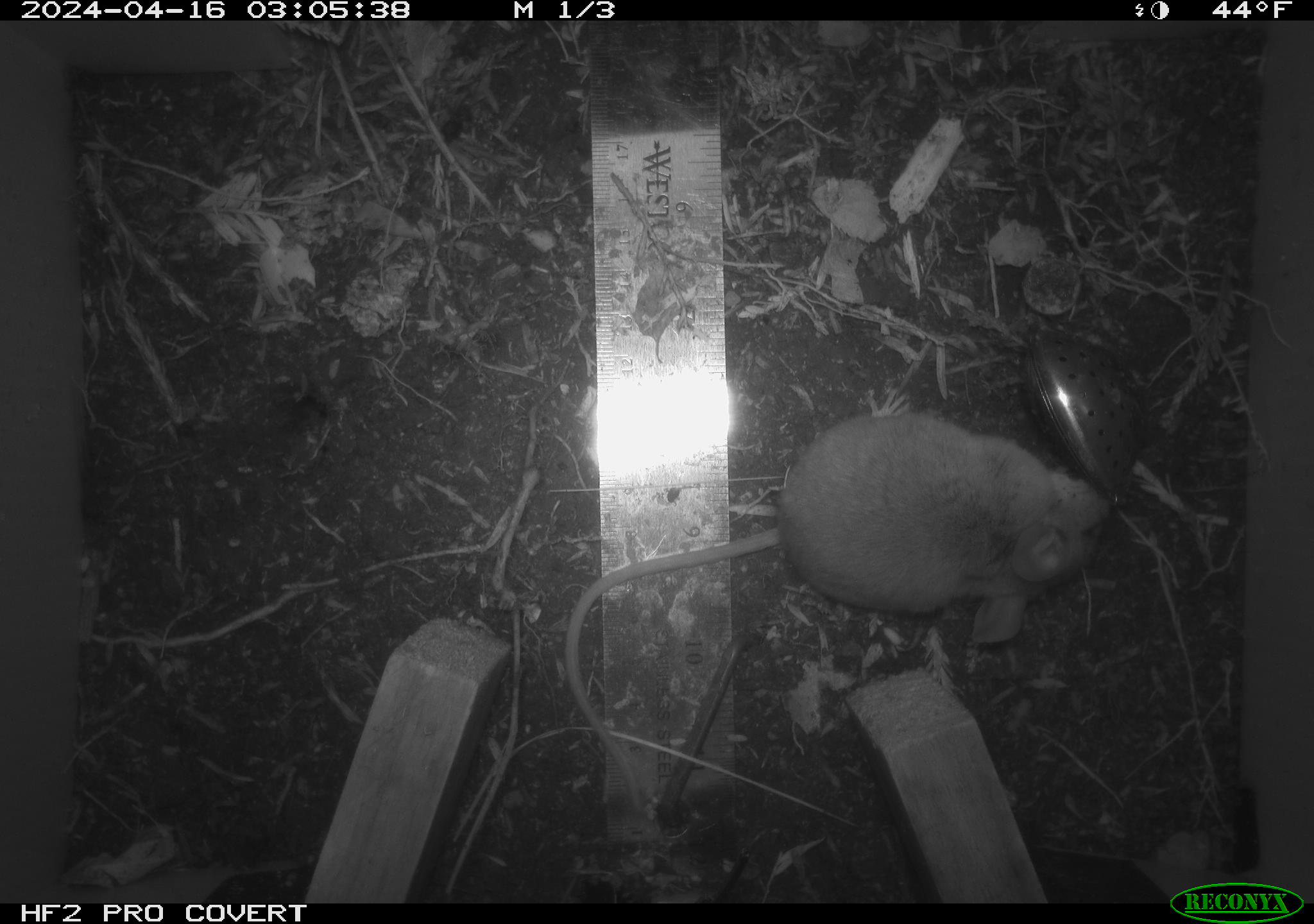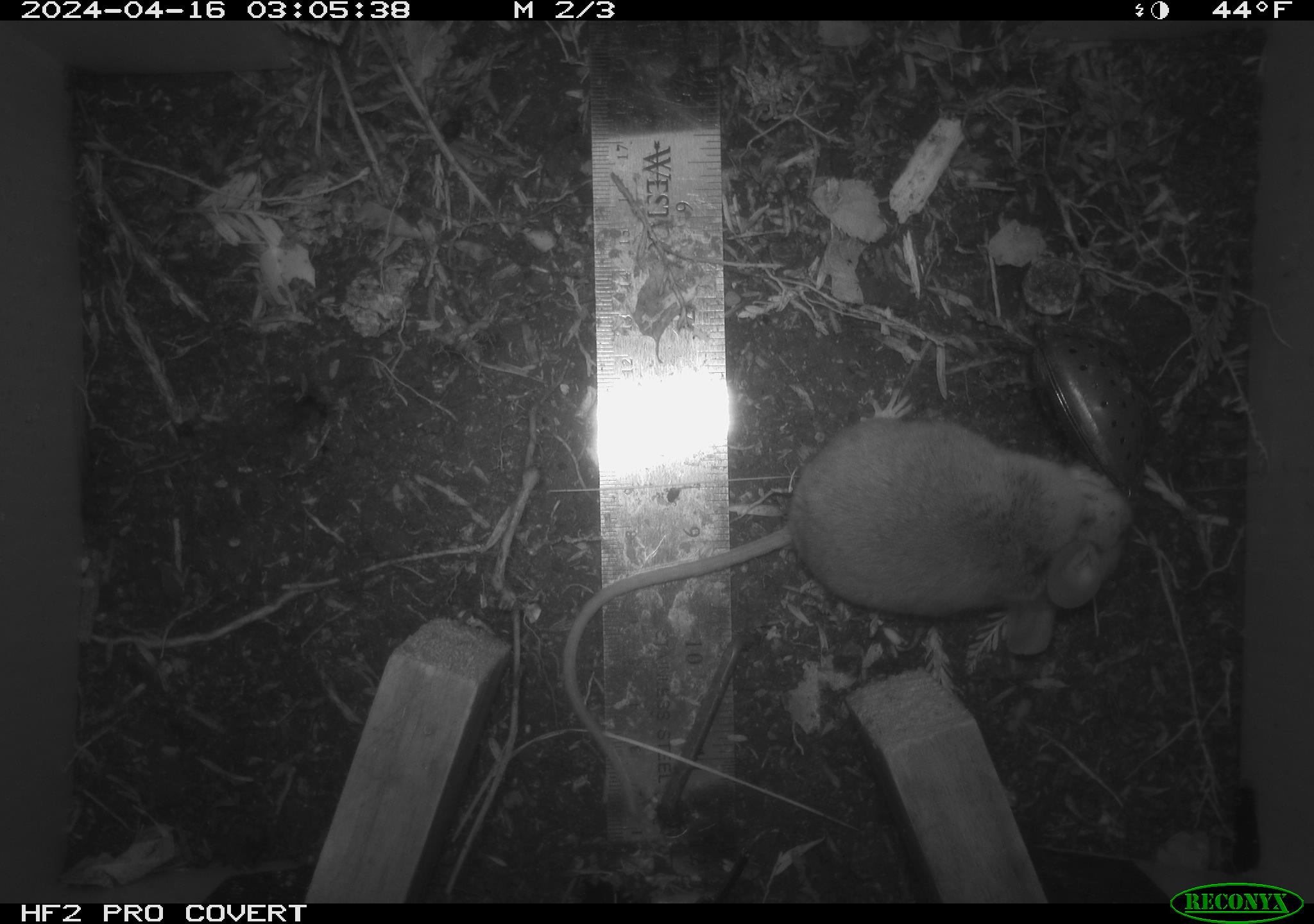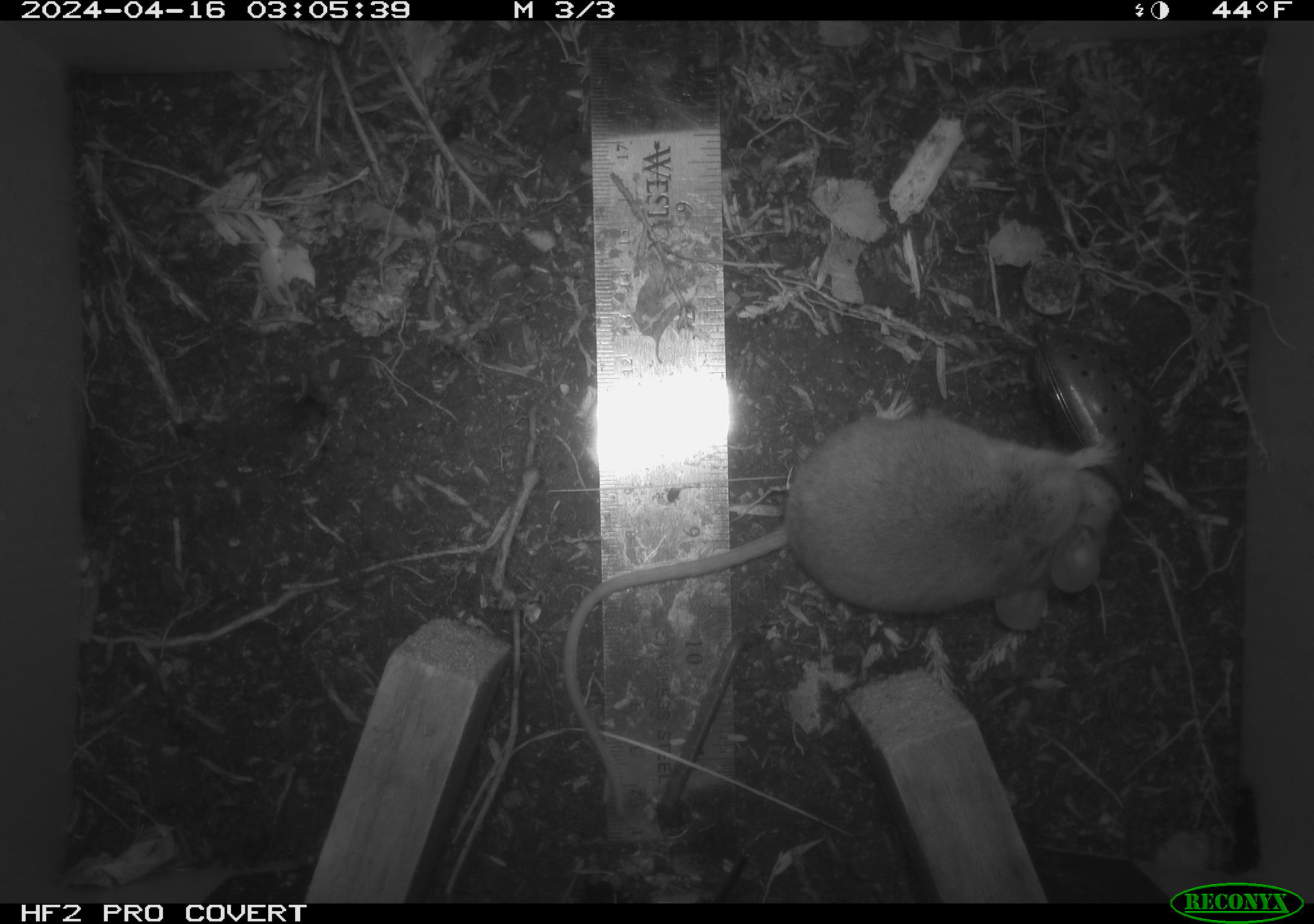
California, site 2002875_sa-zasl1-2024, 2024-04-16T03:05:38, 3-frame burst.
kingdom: Animalia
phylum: Chordata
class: Mammalia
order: Rodentia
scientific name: Rodentia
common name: mouse species